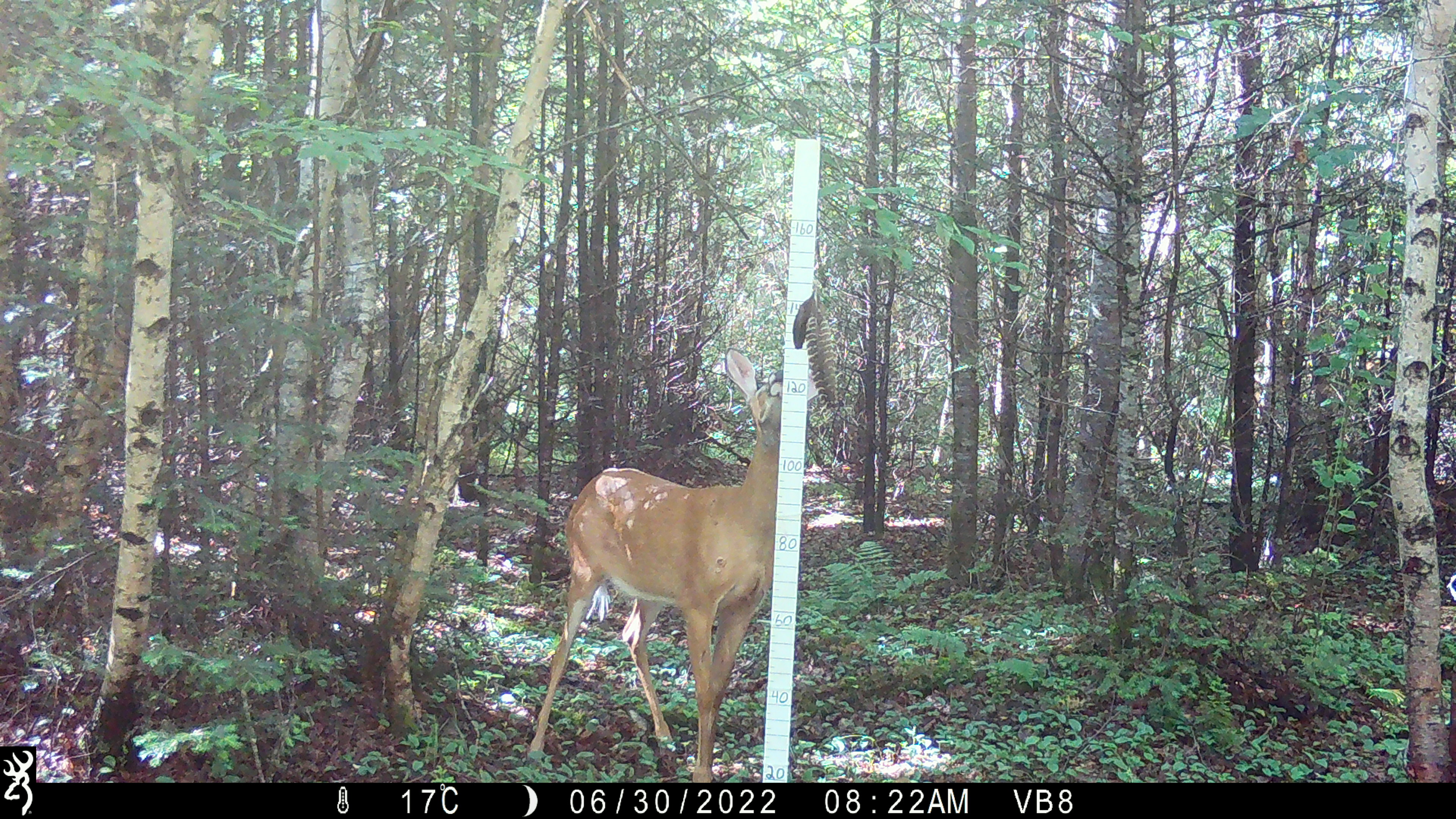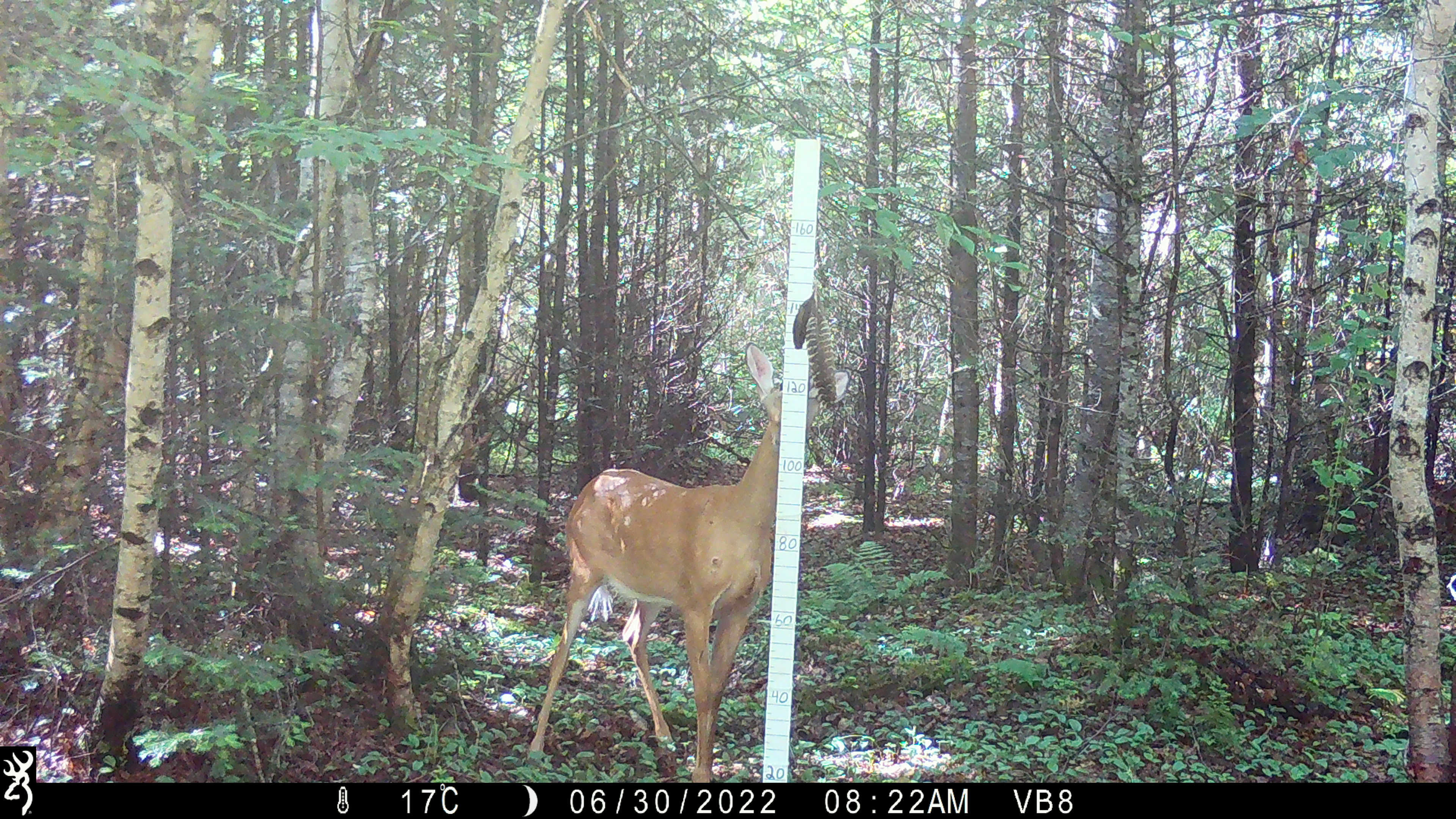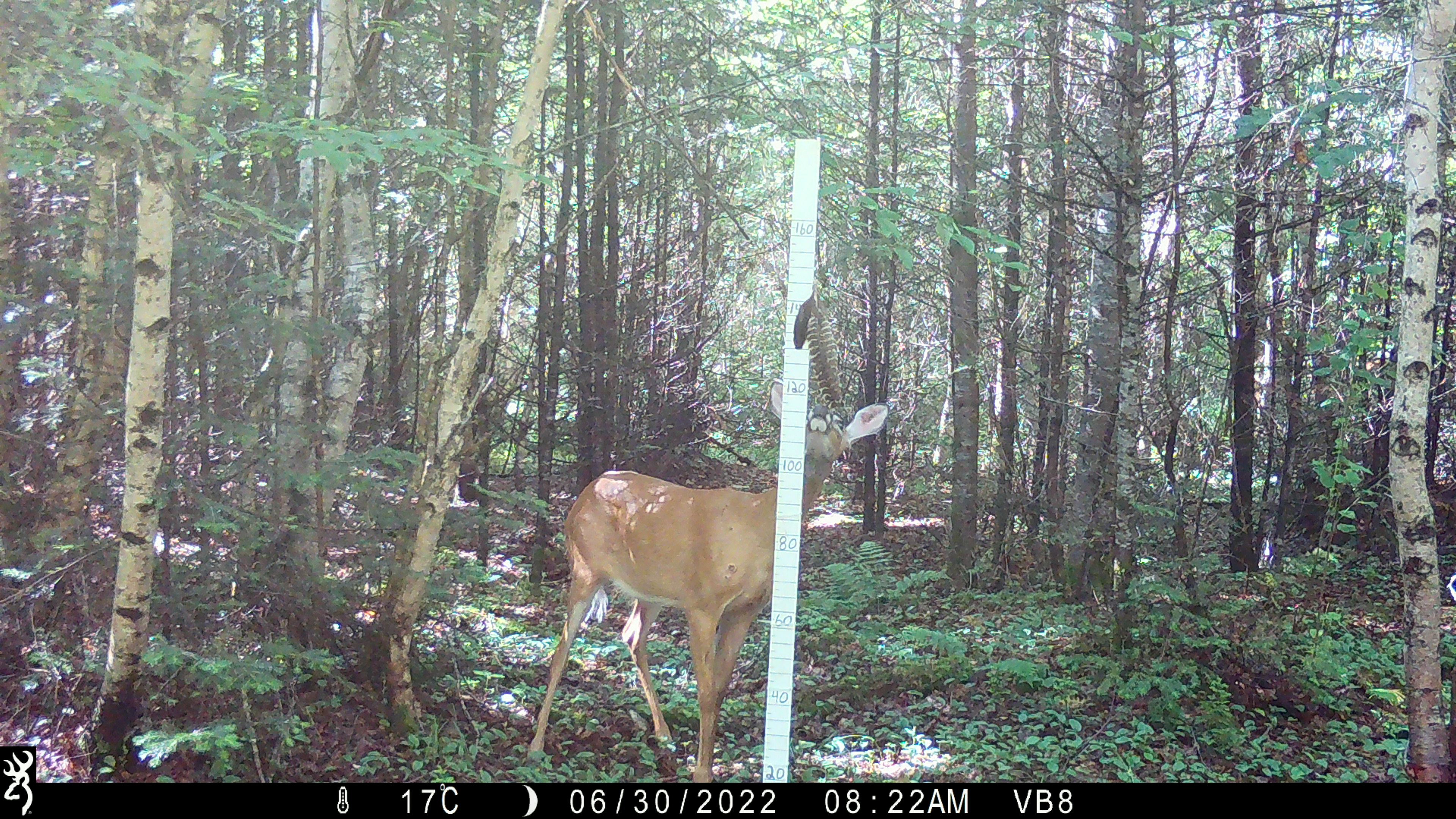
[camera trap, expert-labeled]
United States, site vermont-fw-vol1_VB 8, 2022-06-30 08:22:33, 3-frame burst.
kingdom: Animalia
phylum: Chordata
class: Mammalia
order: Artiodactyla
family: Cervidae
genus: Odocoileus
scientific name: Odocoileus virginianus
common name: white-tailed deer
White-tailed deer (Odocoileus virginianus).